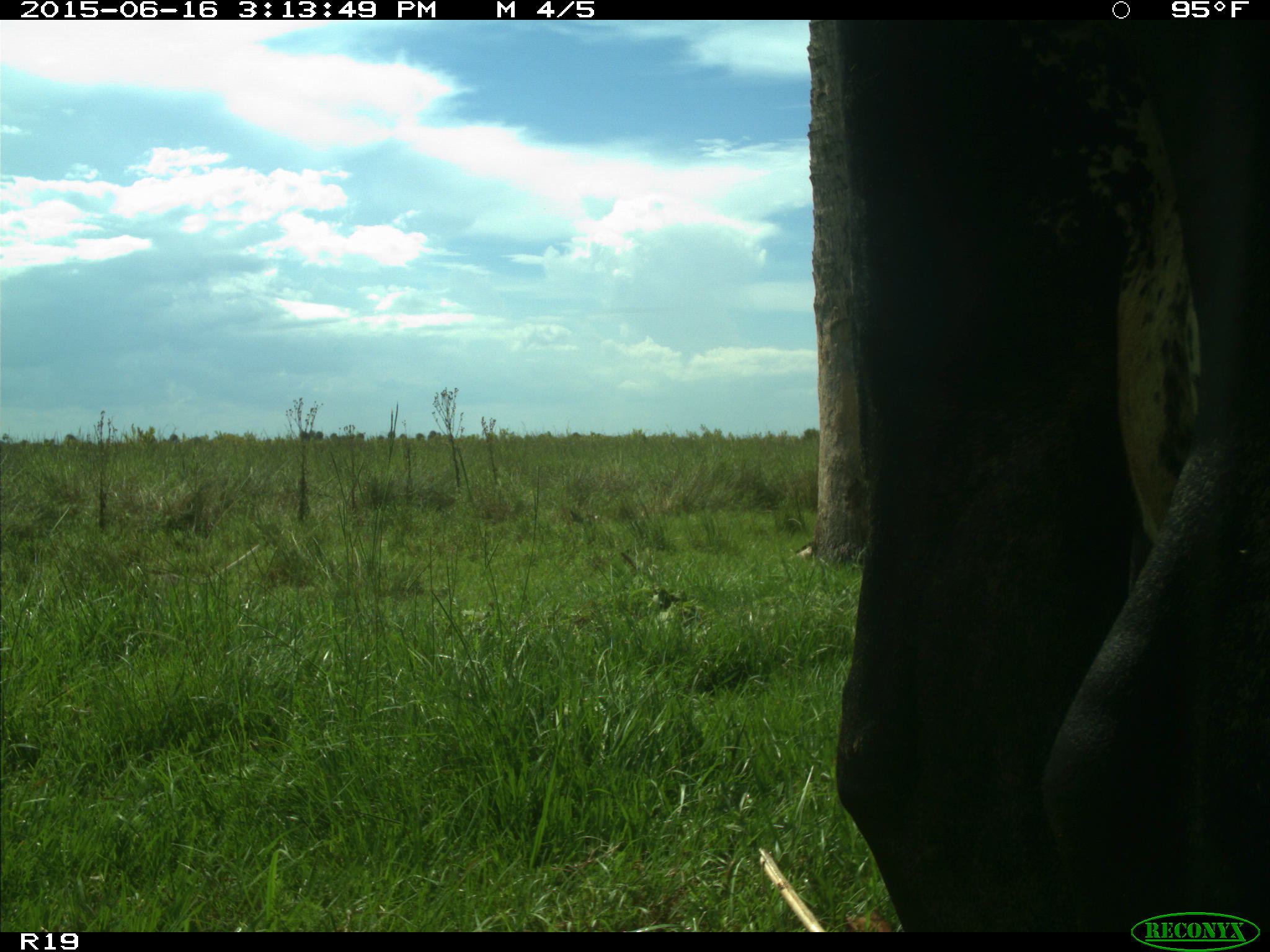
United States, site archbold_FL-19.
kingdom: Animalia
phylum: Chordata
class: Mammalia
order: Artiodactyla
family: Bovidae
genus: Bos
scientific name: Bos taurus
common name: domestic cow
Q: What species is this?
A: Bos taurus (domestic cow).